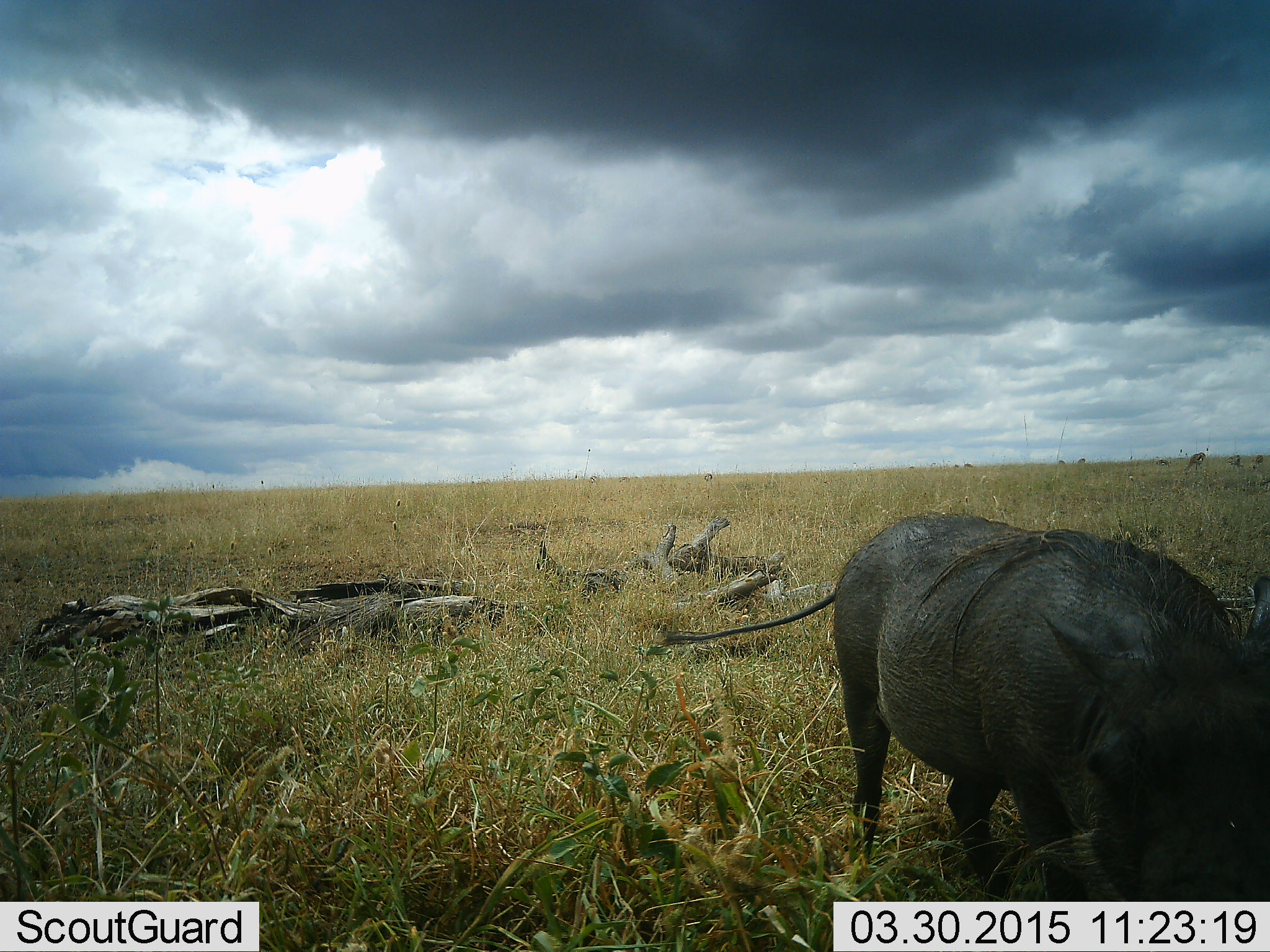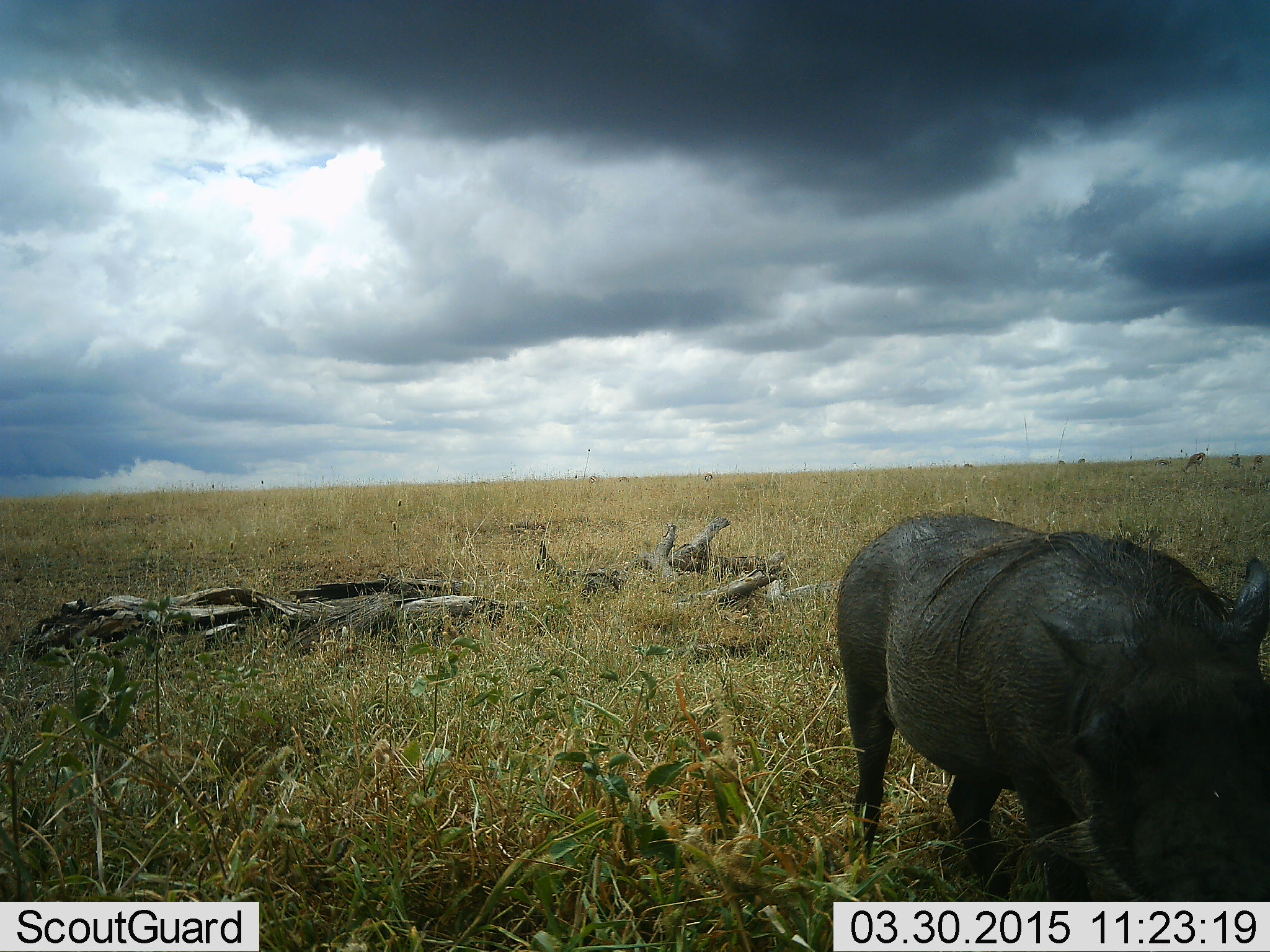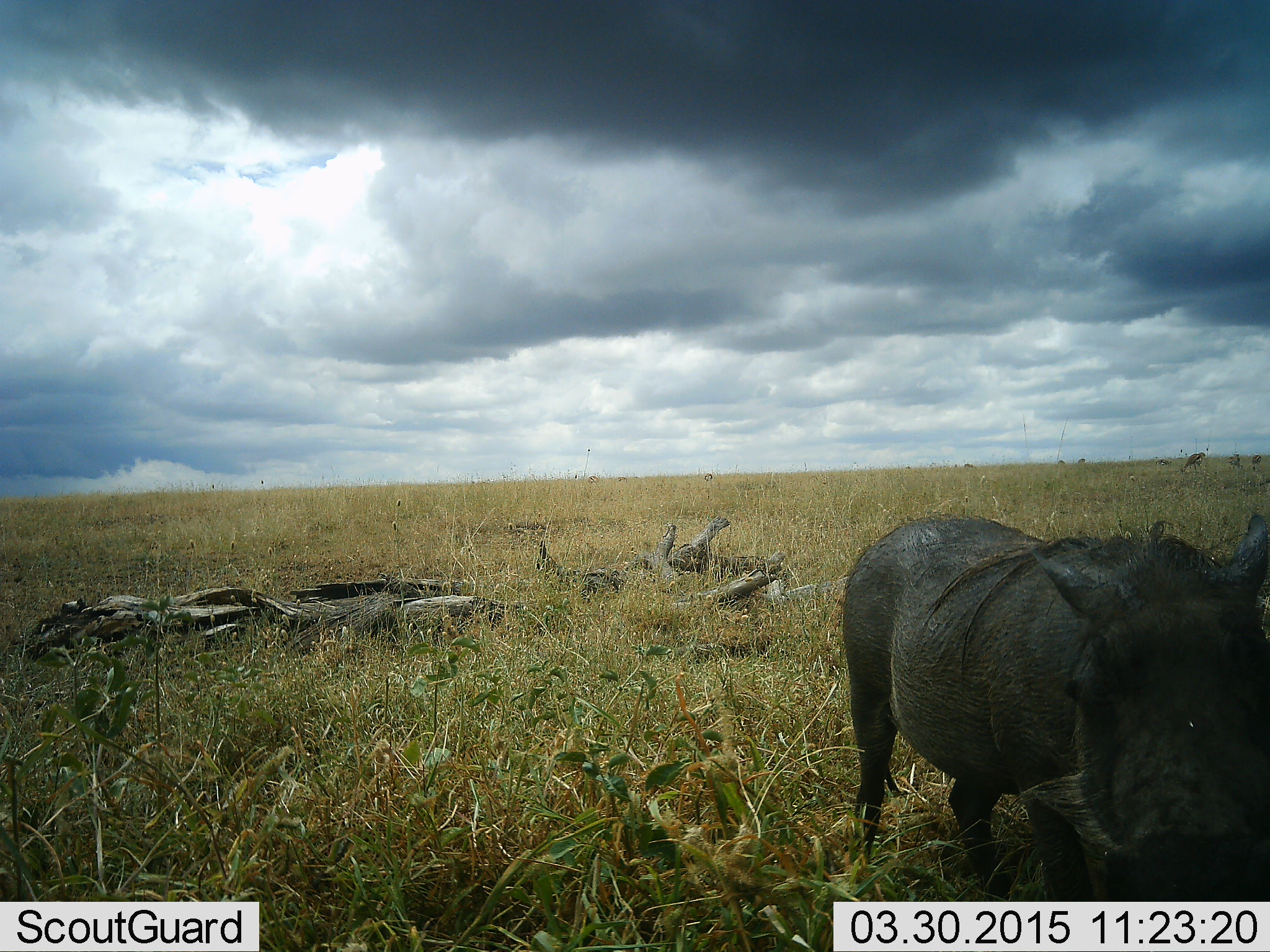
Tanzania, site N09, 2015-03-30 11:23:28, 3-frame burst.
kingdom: Animalia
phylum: Chordata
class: Mammalia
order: Artiodactyla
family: Suidae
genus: Phacochoerus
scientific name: Phacochoerus africanus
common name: warthog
Warthog (Phacochoerus africanus), count 1. Behavior (volunteer vote fractions): standing 73%, resting 0%, moving 0%, interacting 0%. Young present (vote fraction): 0%. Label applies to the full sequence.